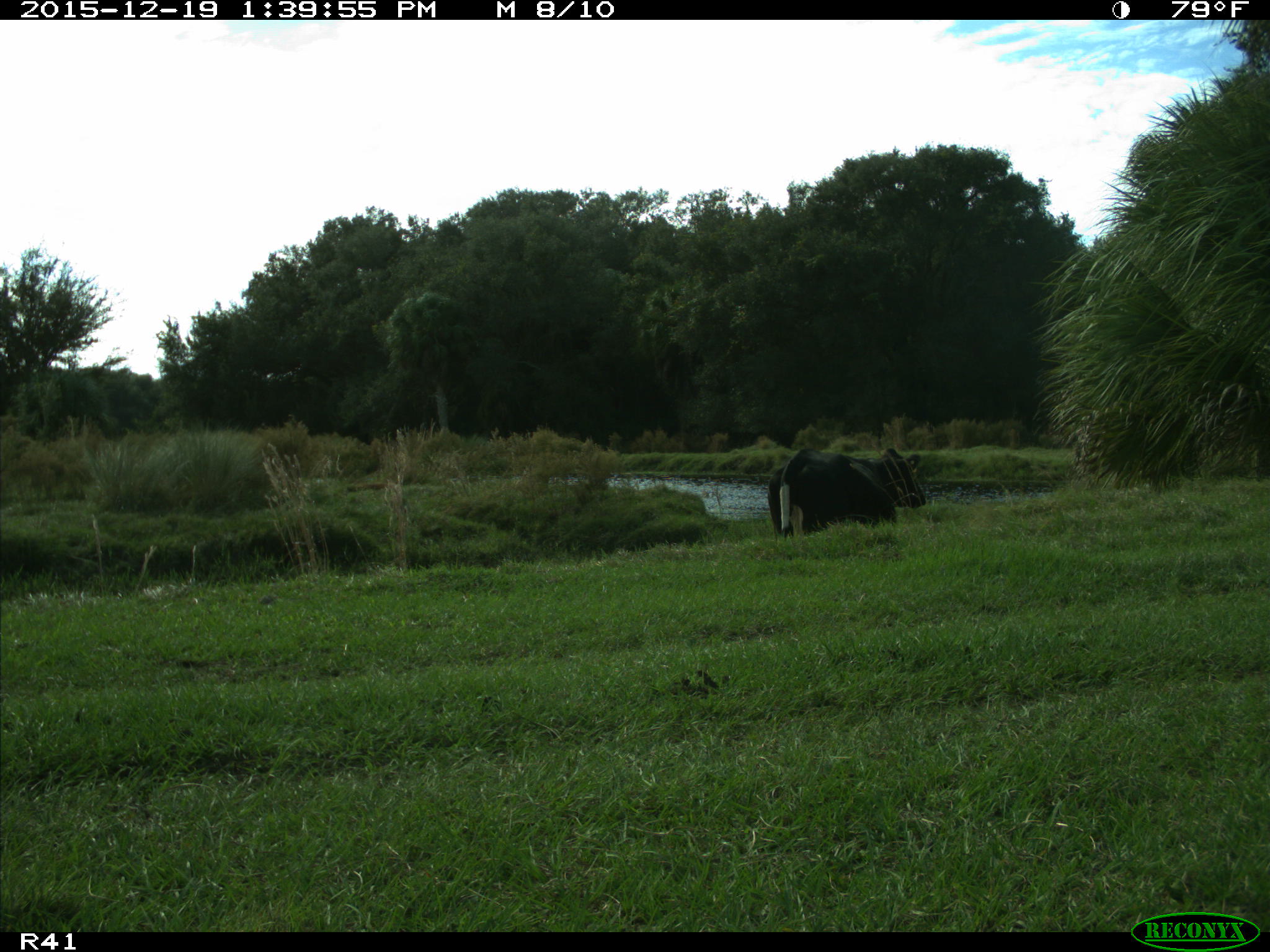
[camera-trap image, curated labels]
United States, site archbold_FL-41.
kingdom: Animalia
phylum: Chordata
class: Mammalia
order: Artiodactyla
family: Bovidae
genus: Bos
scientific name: Bos taurus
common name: domestic cow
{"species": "Bos taurus (domestic cow)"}